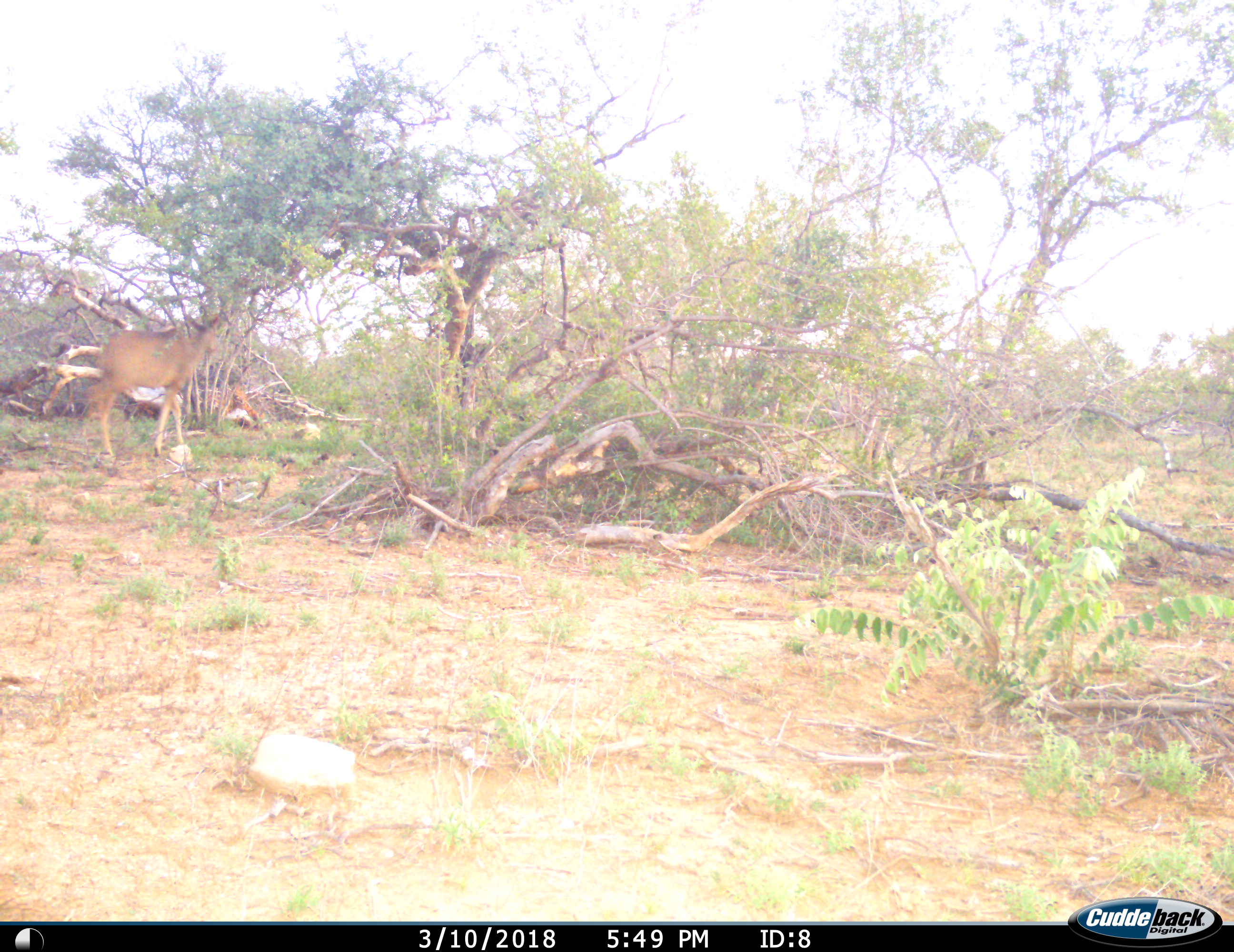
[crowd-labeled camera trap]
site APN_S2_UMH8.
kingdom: Animalia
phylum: Chordata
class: Mammalia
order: Artiodactyla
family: Bovidae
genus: Tragelaphus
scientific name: Tragelaphus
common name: kudu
Kudu (Tragelaphus), count 1. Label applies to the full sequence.